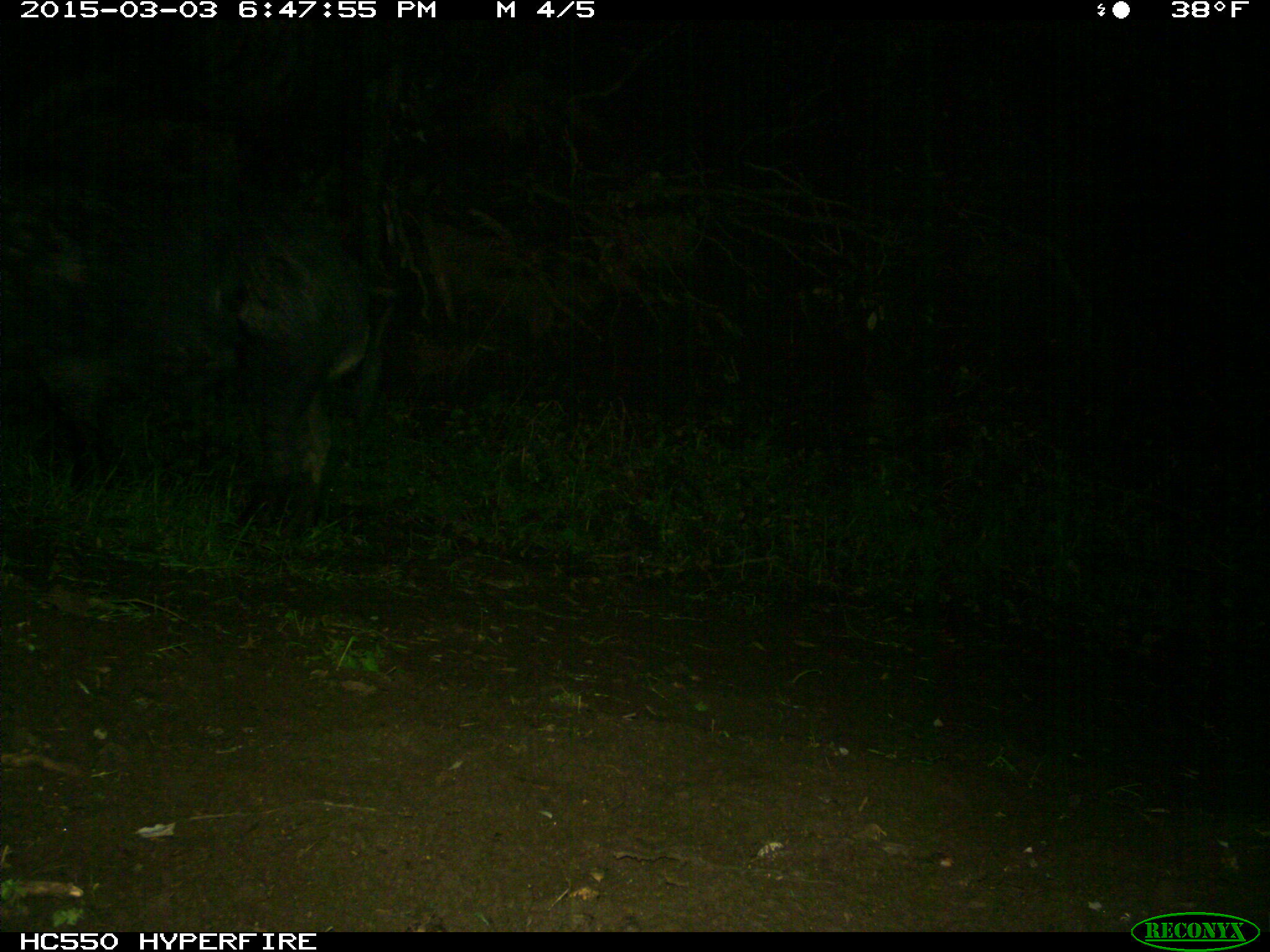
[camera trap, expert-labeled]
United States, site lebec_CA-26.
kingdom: Animalia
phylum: Chordata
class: Mammalia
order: Artiodactyla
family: Suidae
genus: Sus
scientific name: Sus scrofa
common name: wild boar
Sus scrofa (wild boar).